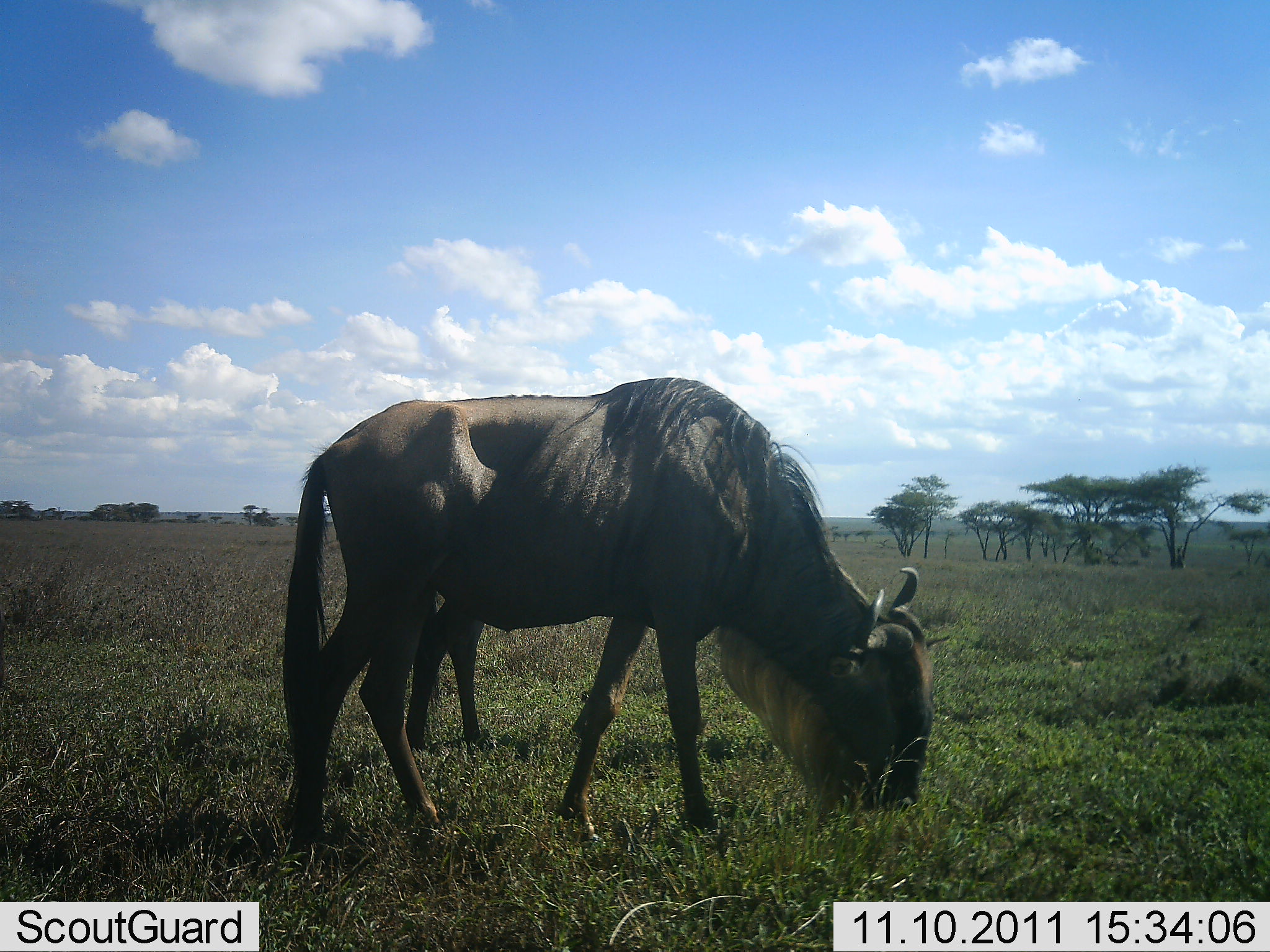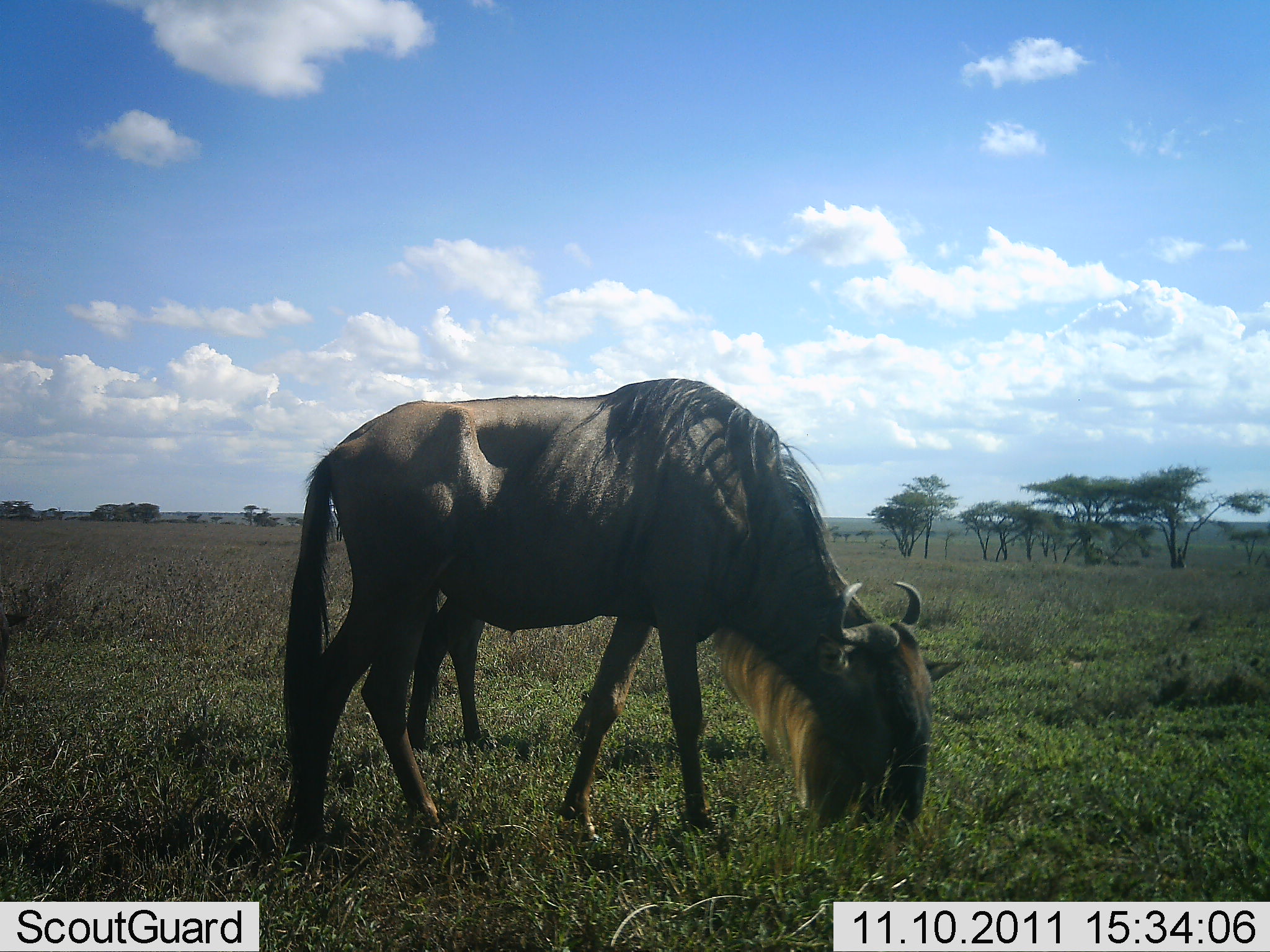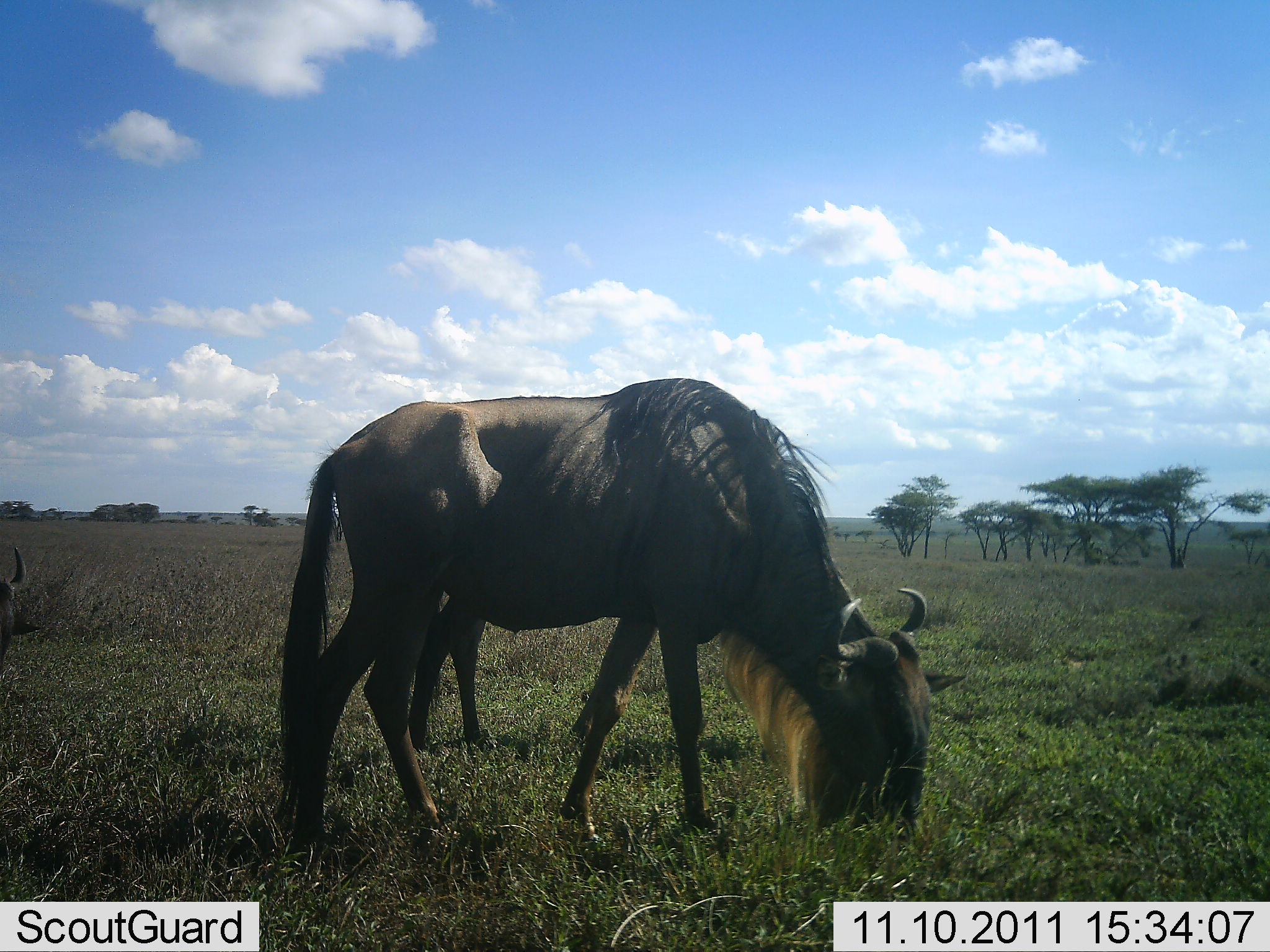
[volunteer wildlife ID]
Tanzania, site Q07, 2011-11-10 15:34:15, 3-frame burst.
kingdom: Animalia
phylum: Chordata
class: Mammalia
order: Artiodactyla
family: Bovidae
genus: Connochaetes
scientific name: Connochaetes taurinus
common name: blue wildebeest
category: wildebeest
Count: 2.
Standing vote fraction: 8%.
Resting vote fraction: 0%.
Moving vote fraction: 8%.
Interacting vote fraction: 0%.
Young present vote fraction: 8%.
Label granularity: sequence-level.